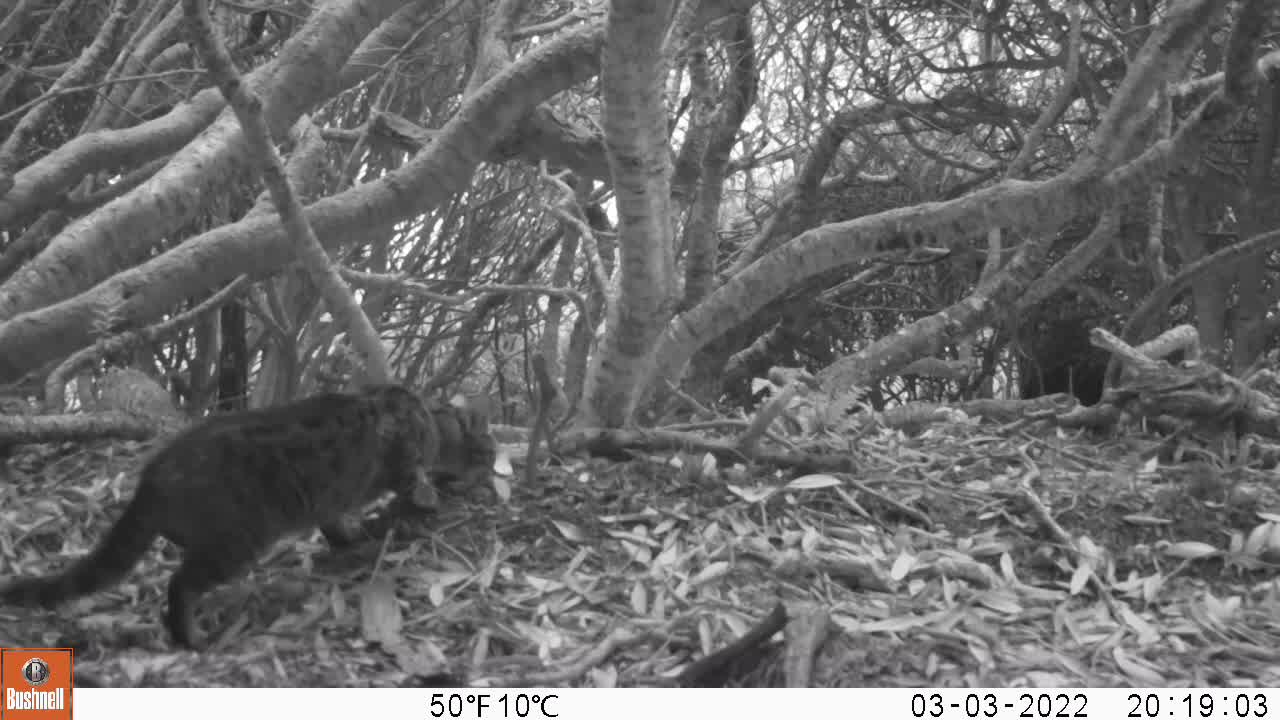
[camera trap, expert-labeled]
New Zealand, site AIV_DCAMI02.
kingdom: Animalia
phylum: Chordata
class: Mammalia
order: Carnivora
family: Felidae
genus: Felis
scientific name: Felis catus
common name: domestic cat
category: cat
Cat (domestic cat) (Felis catus).